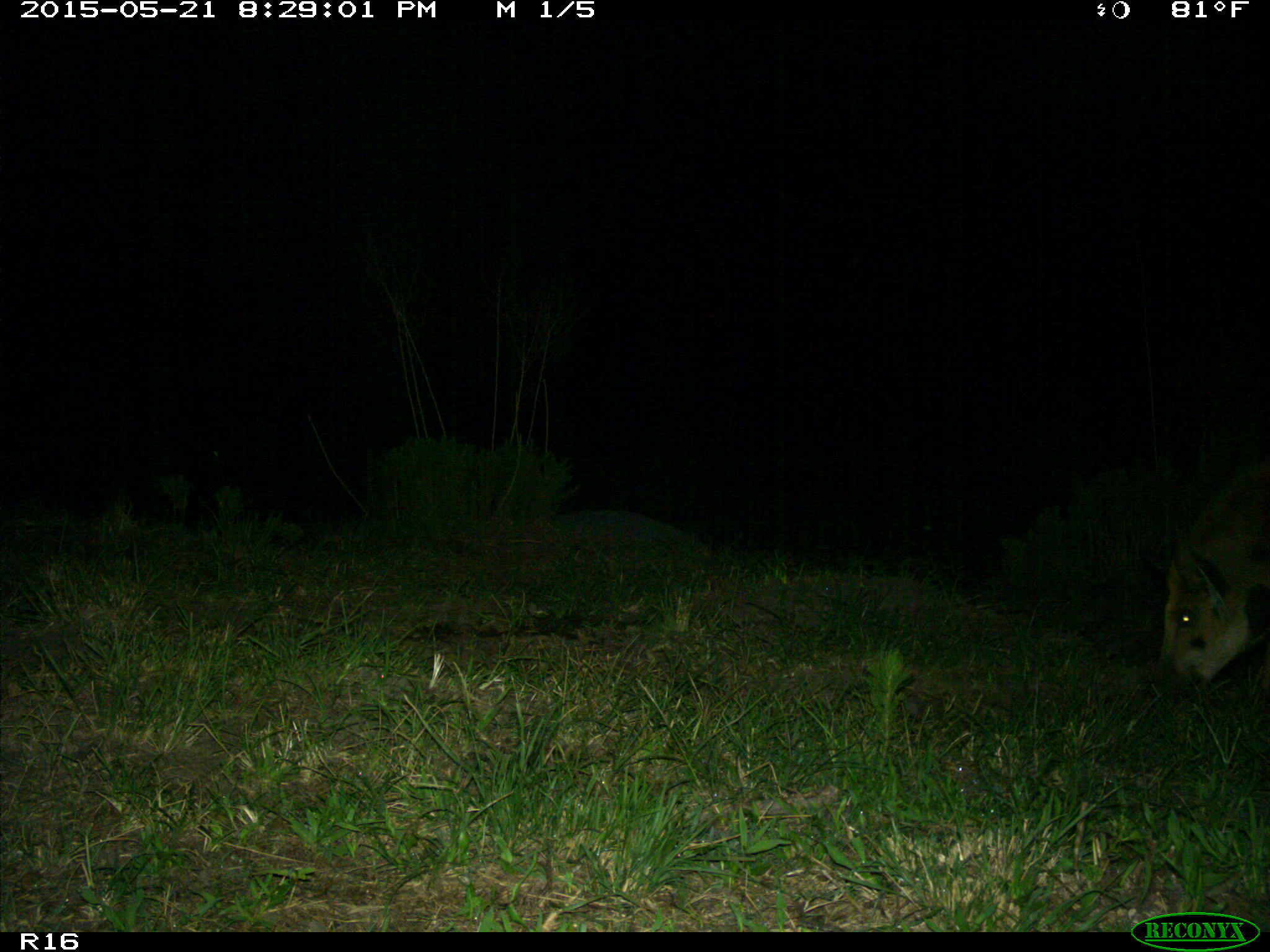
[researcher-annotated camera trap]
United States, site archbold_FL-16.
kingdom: Animalia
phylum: Chordata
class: Mammalia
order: Artiodactyla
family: Suidae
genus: Sus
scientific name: Sus scrofa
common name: wild boar